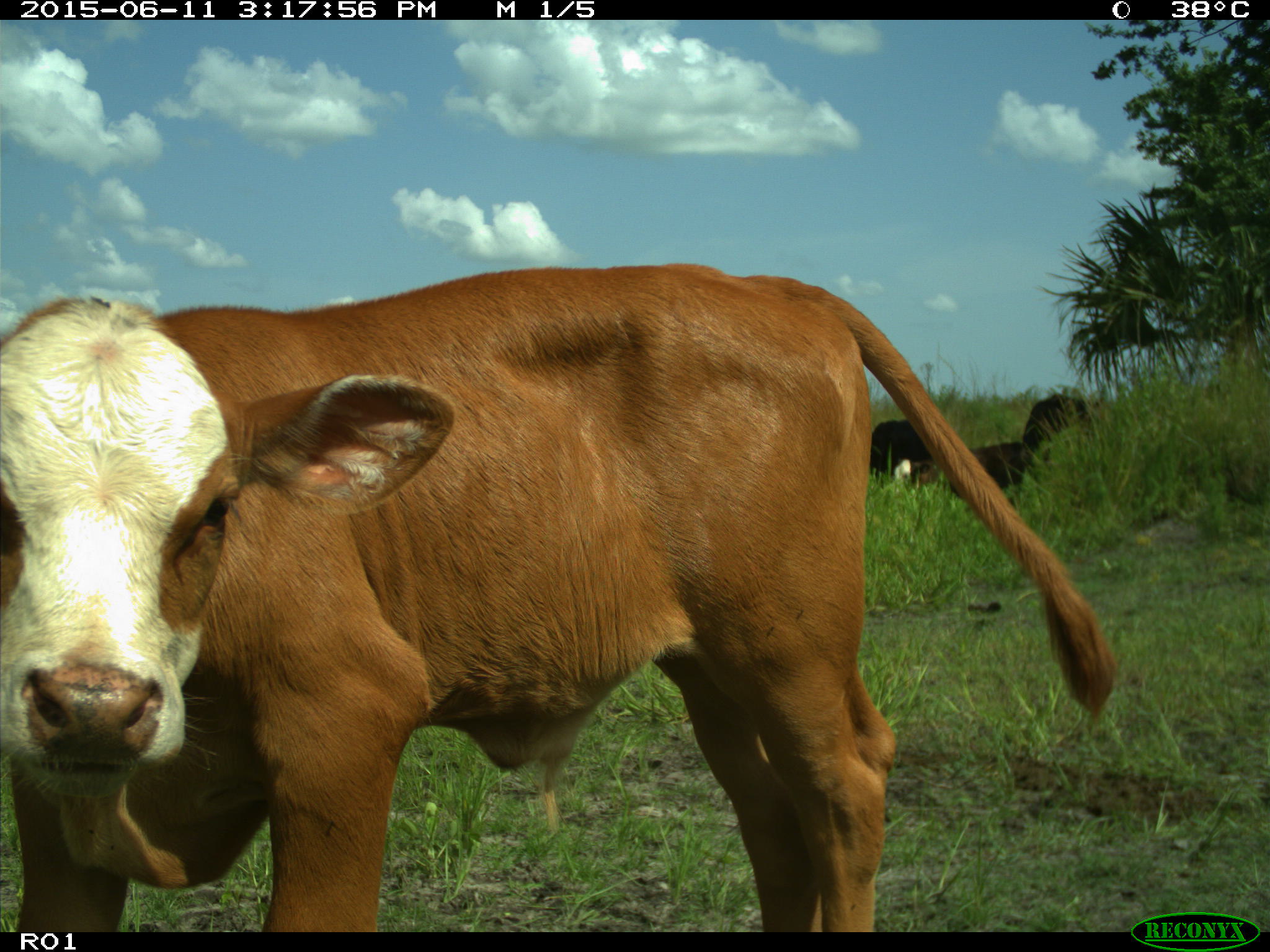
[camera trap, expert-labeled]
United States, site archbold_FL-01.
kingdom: Animalia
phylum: Chordata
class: Mammalia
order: Artiodactyla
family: Bovidae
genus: Bos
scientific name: Bos taurus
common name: domestic cow